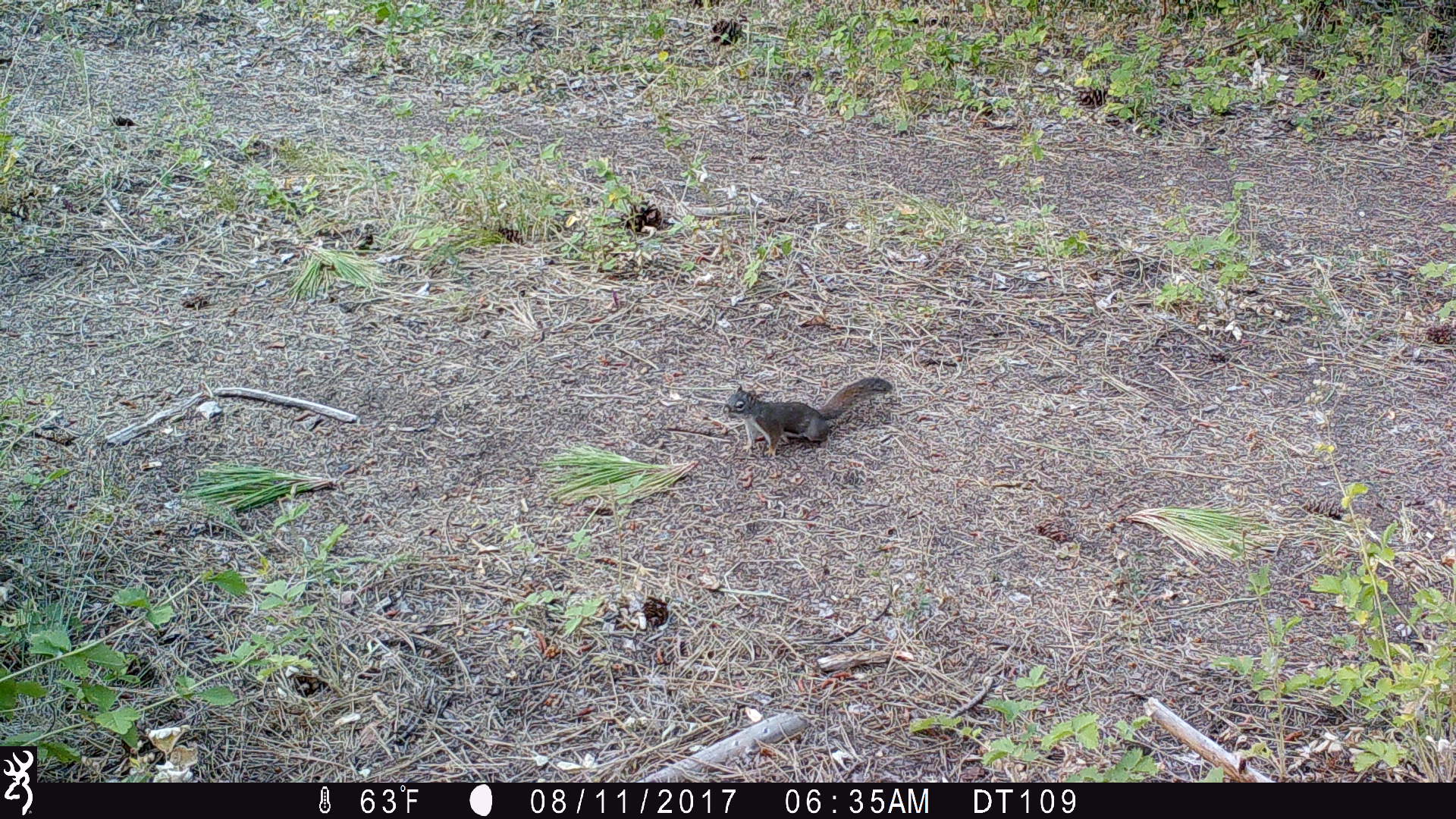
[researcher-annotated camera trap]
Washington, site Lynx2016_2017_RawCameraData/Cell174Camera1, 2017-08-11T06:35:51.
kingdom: Animalia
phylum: Chordata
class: Mammalia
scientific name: Mammalia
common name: small mammal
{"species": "small mammal (Mammalia)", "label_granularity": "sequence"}